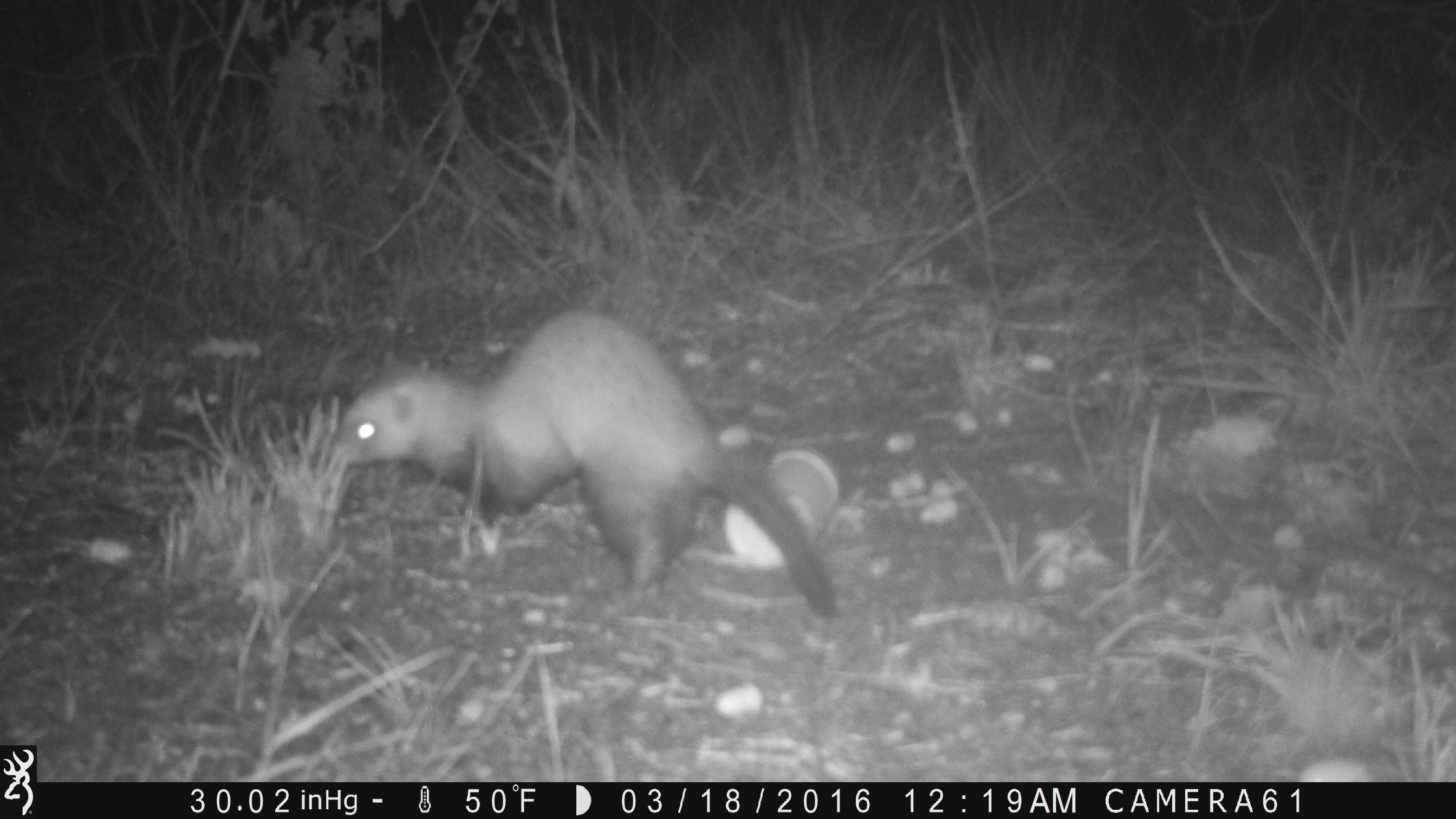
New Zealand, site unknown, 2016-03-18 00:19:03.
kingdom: Animalia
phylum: Chordata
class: Mammalia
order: Carnivora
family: Mustelidae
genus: Mustela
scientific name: Mustela furo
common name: ferret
Ferret (Mustela furo).